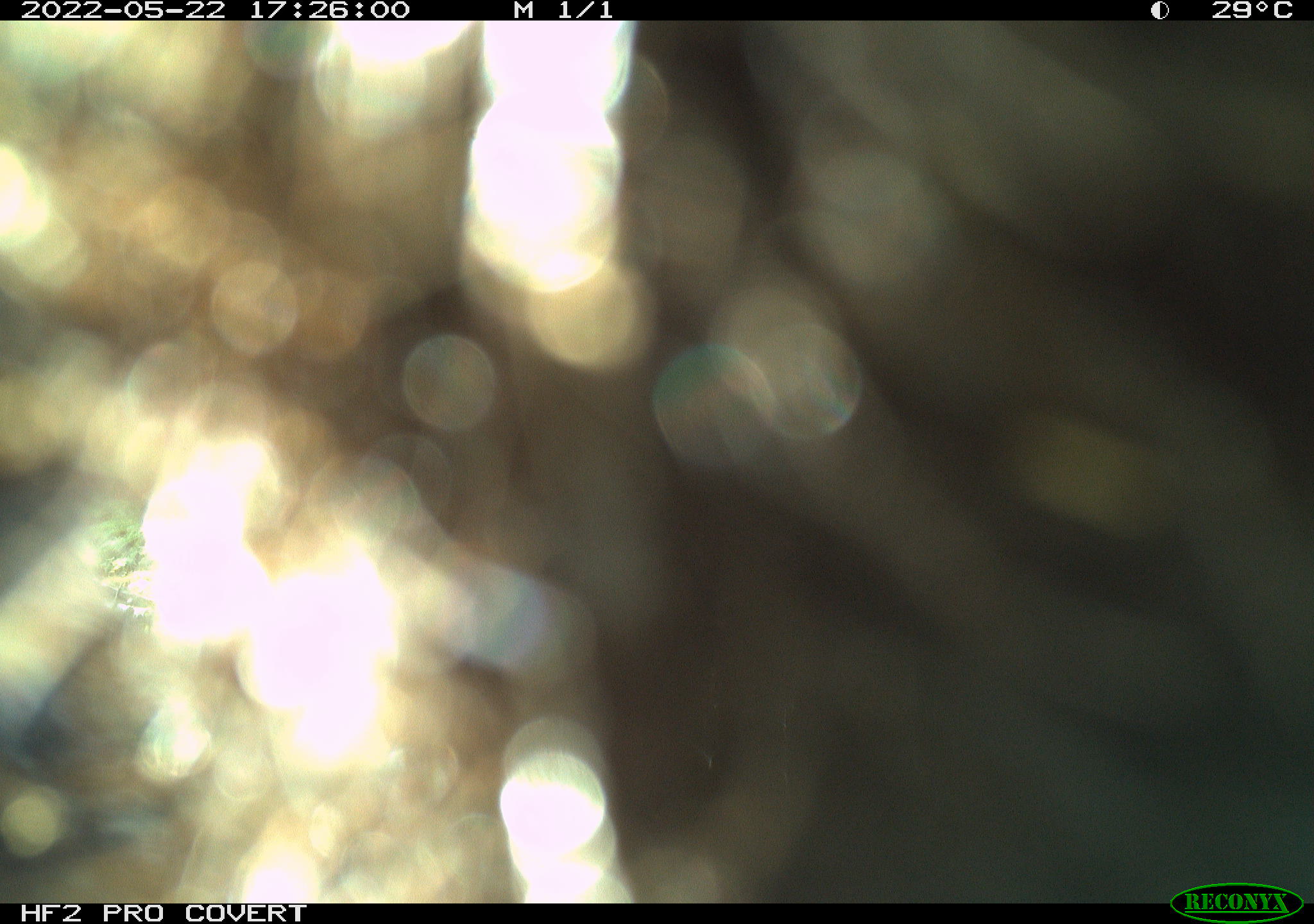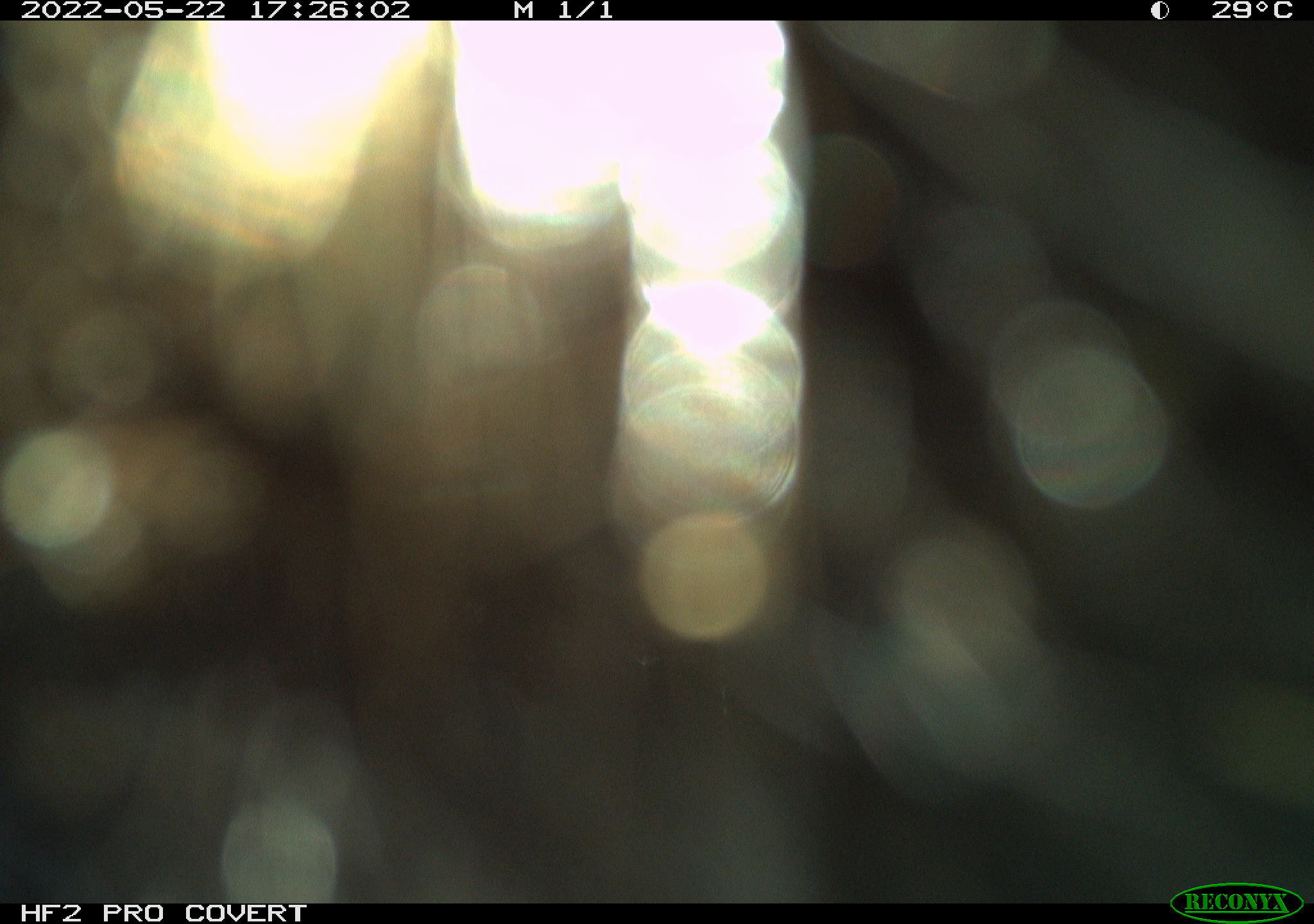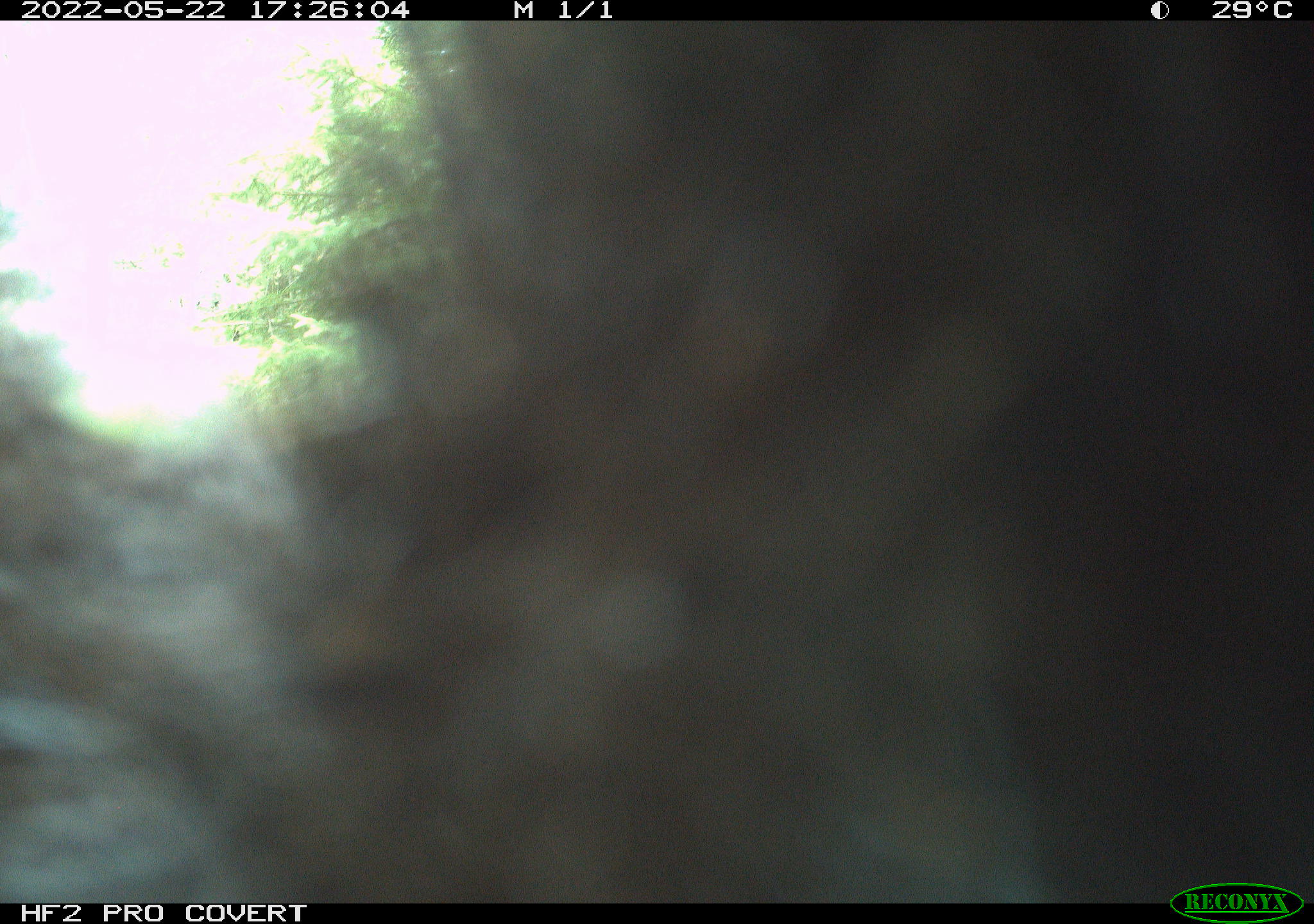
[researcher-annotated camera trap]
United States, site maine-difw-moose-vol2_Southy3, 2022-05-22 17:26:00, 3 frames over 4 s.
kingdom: Animalia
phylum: Chordata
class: Mammalia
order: Carnivora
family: Ursidae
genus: Ursus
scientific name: Ursus americanus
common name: black bear